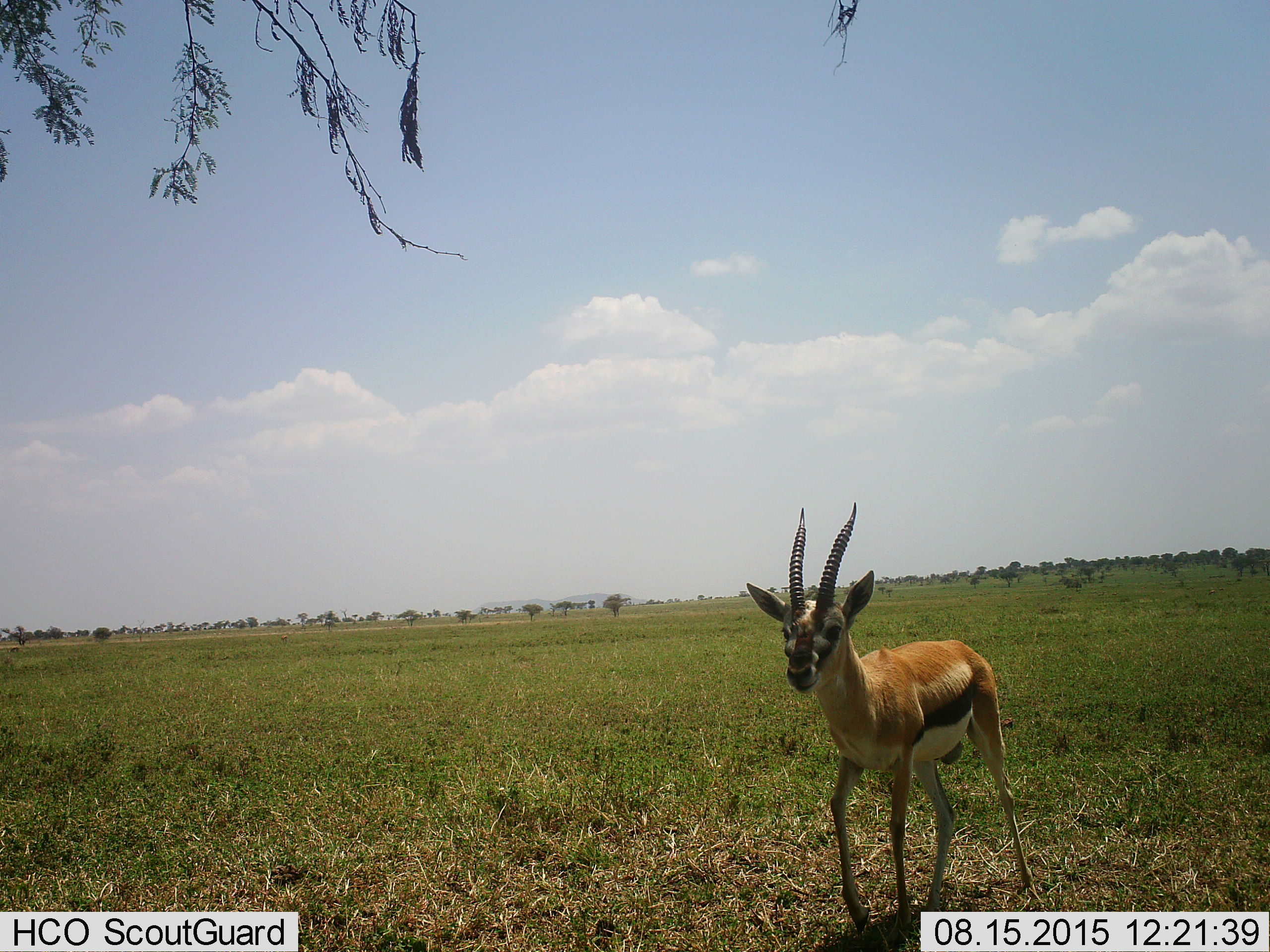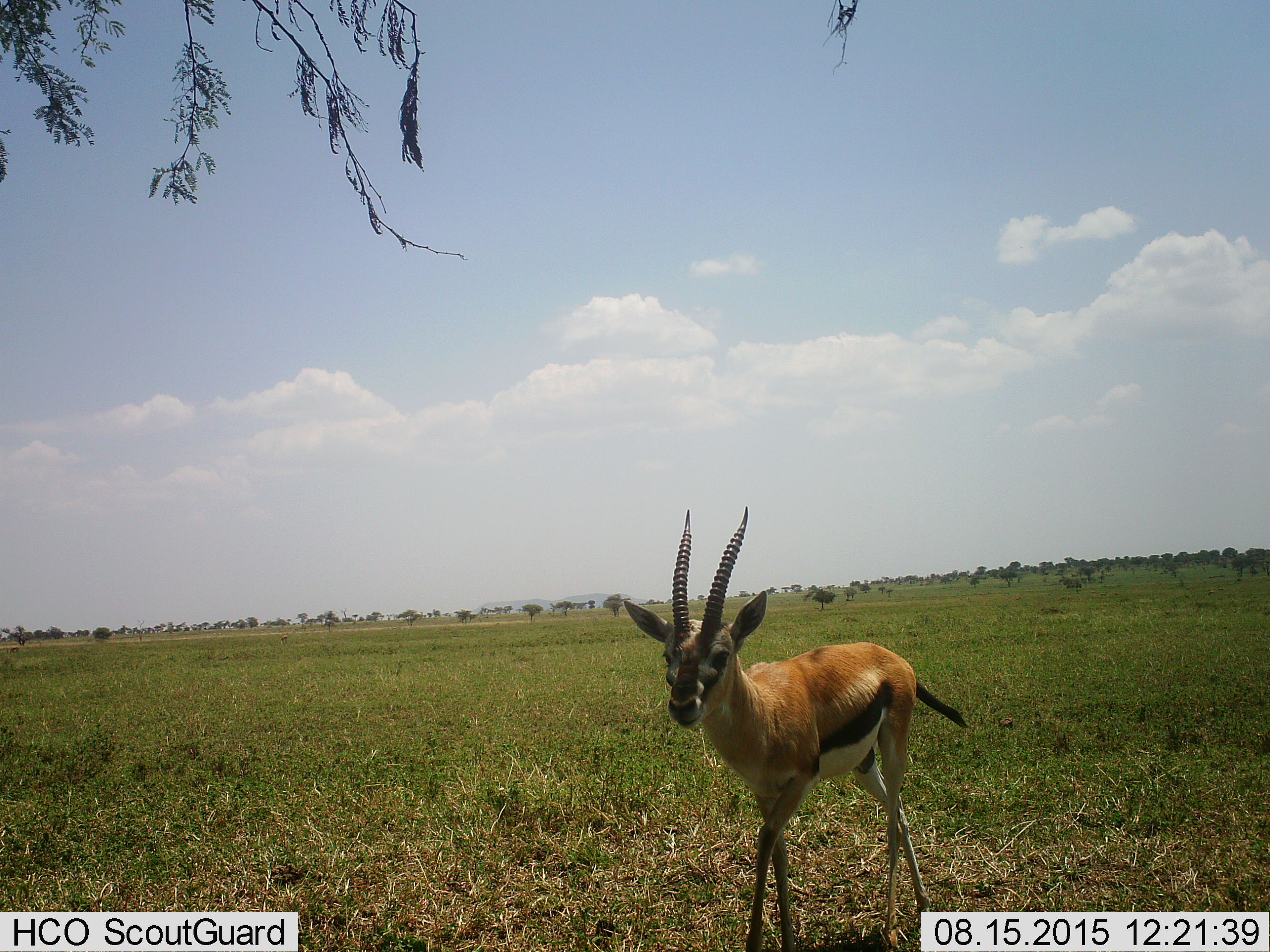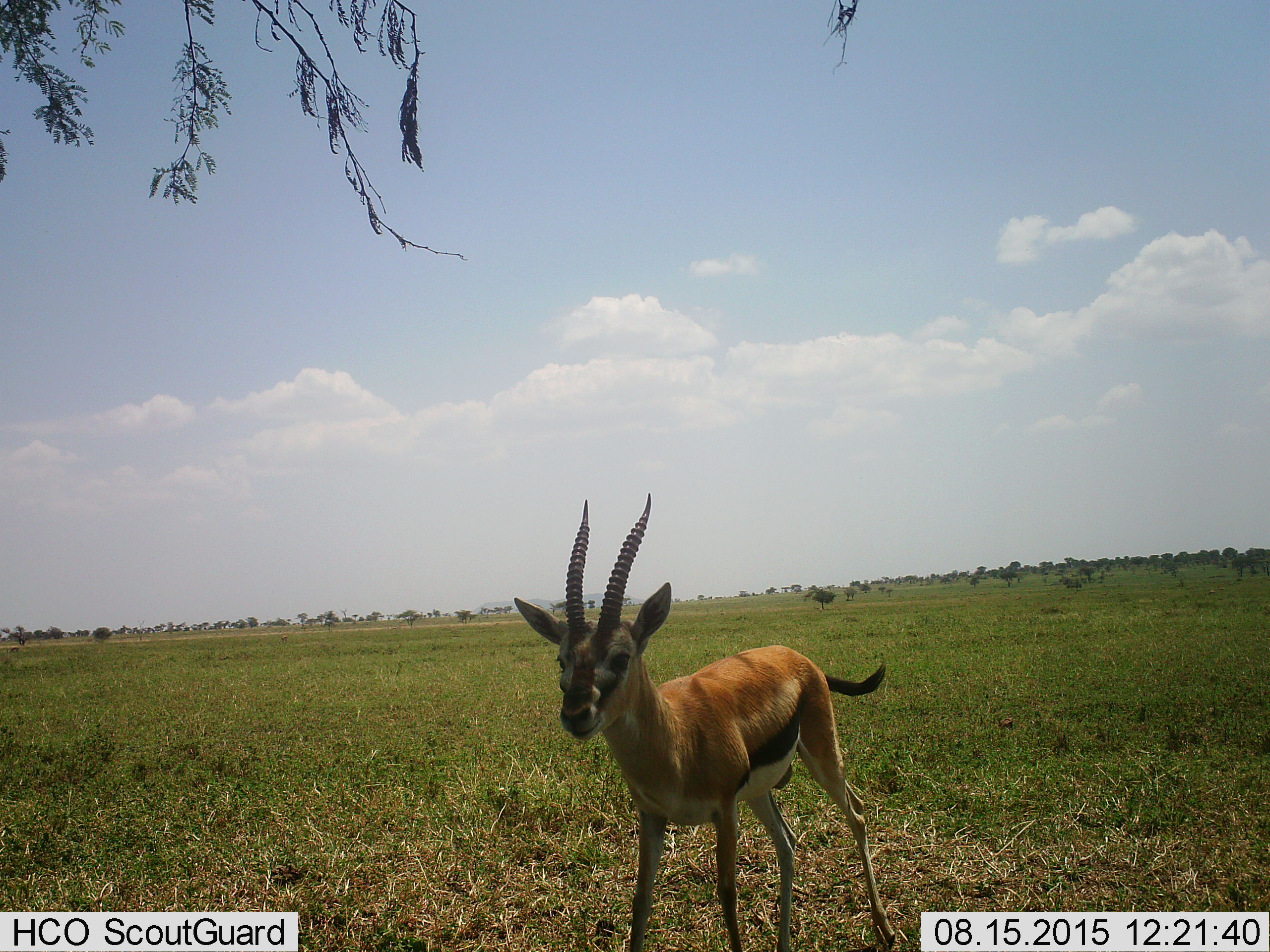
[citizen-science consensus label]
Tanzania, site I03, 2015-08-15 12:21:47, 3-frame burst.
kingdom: Animalia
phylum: Chordata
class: Mammalia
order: Artiodactyla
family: Bovidae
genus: Eudorcas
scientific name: Eudorcas thomsonii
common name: thomson's gazelle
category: gazellethomsons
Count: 1.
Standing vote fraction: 30%.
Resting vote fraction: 0%.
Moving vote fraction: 90%.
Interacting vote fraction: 0%.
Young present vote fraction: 0%.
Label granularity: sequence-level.